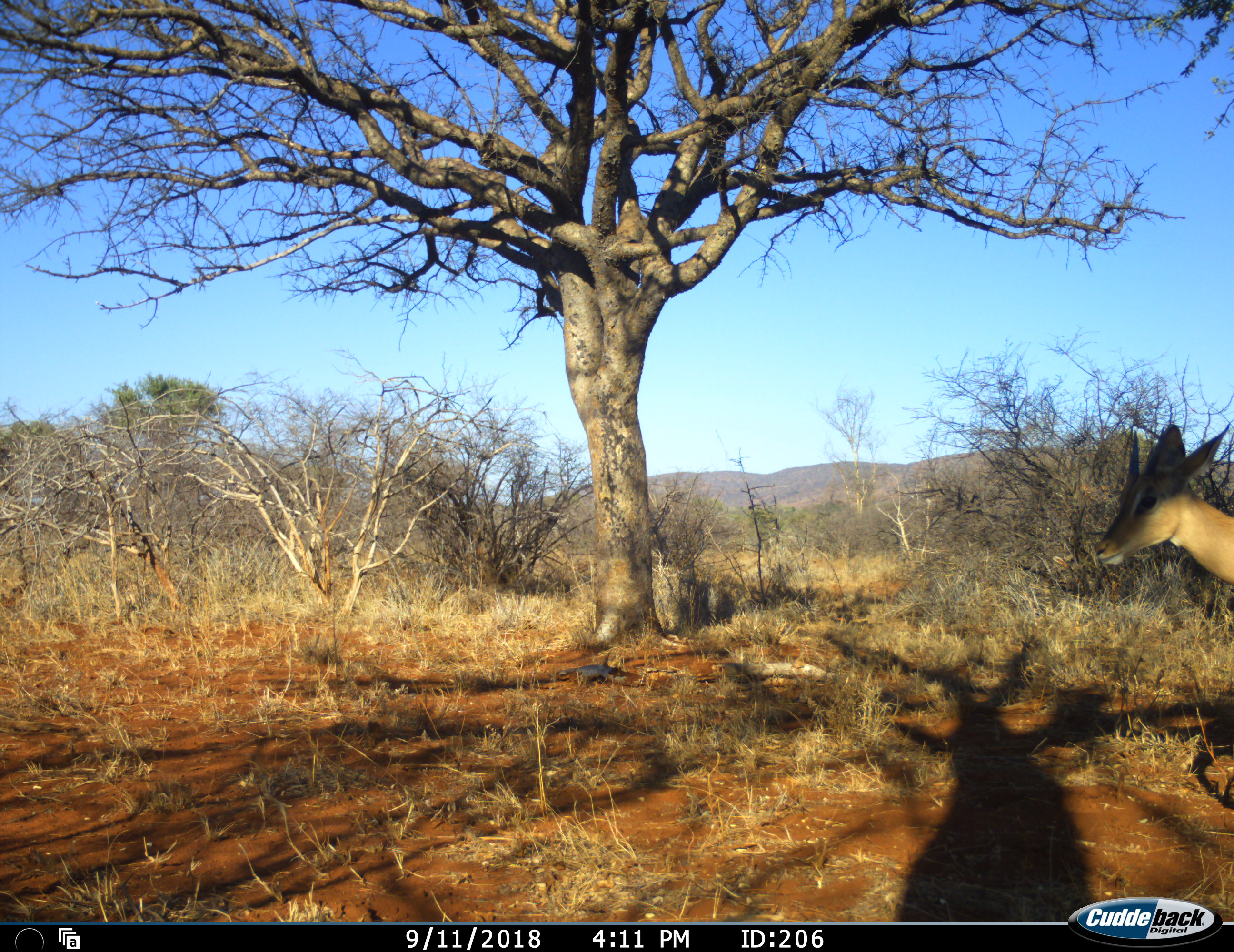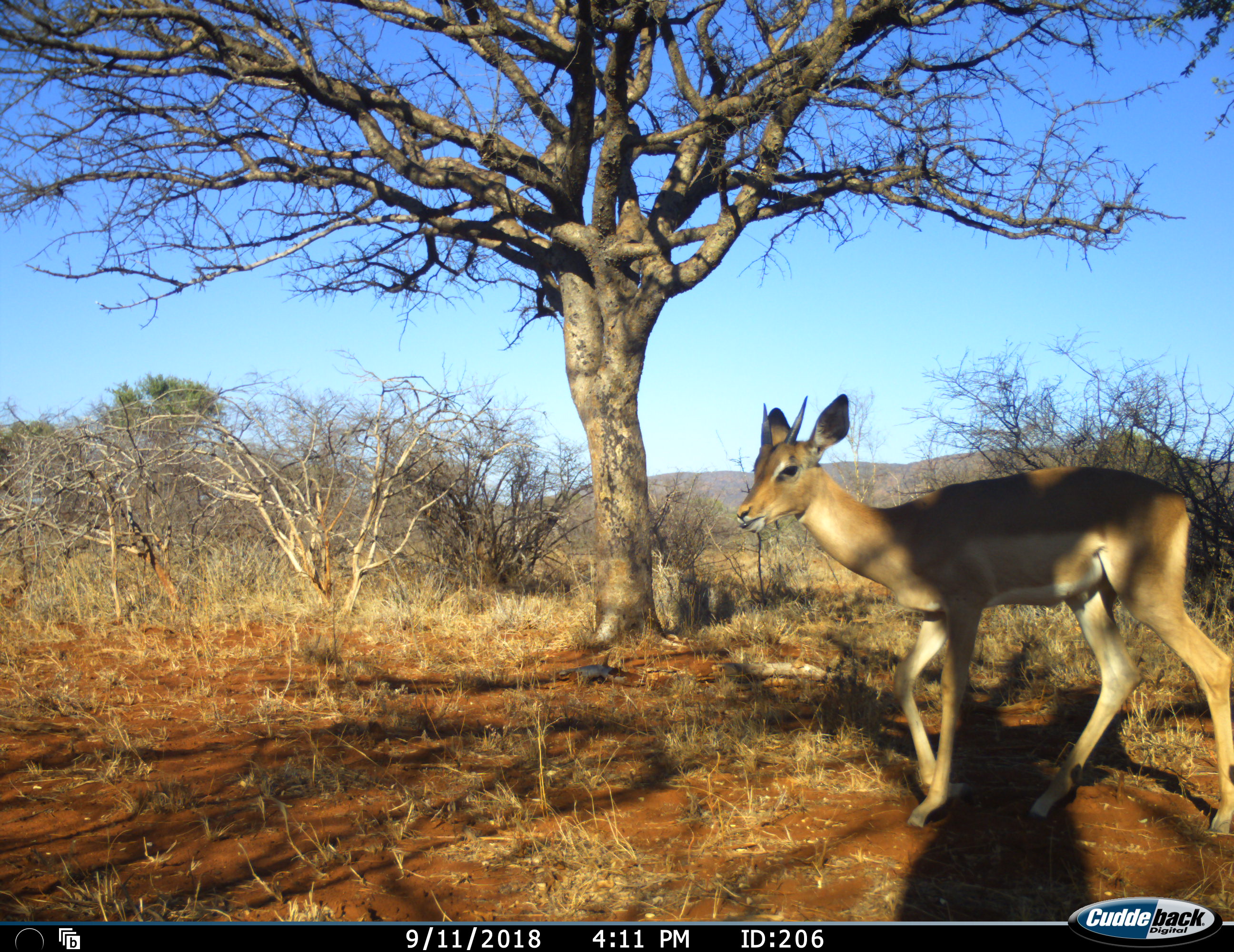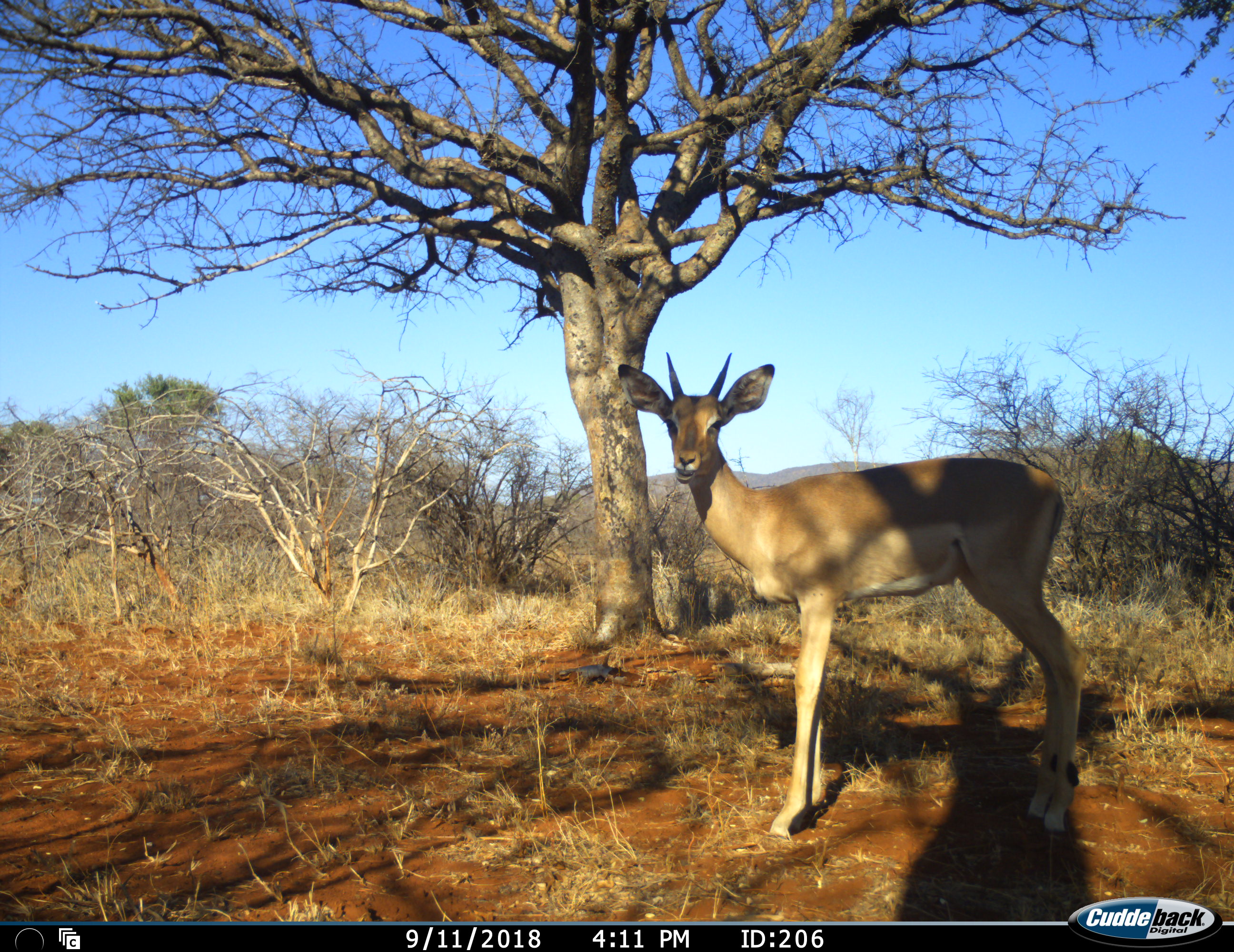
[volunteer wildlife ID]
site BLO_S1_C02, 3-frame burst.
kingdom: Animalia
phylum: Chordata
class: Mammalia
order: Artiodactyla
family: Bovidae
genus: Aepyceros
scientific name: Aepyceros melampus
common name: impala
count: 1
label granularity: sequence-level